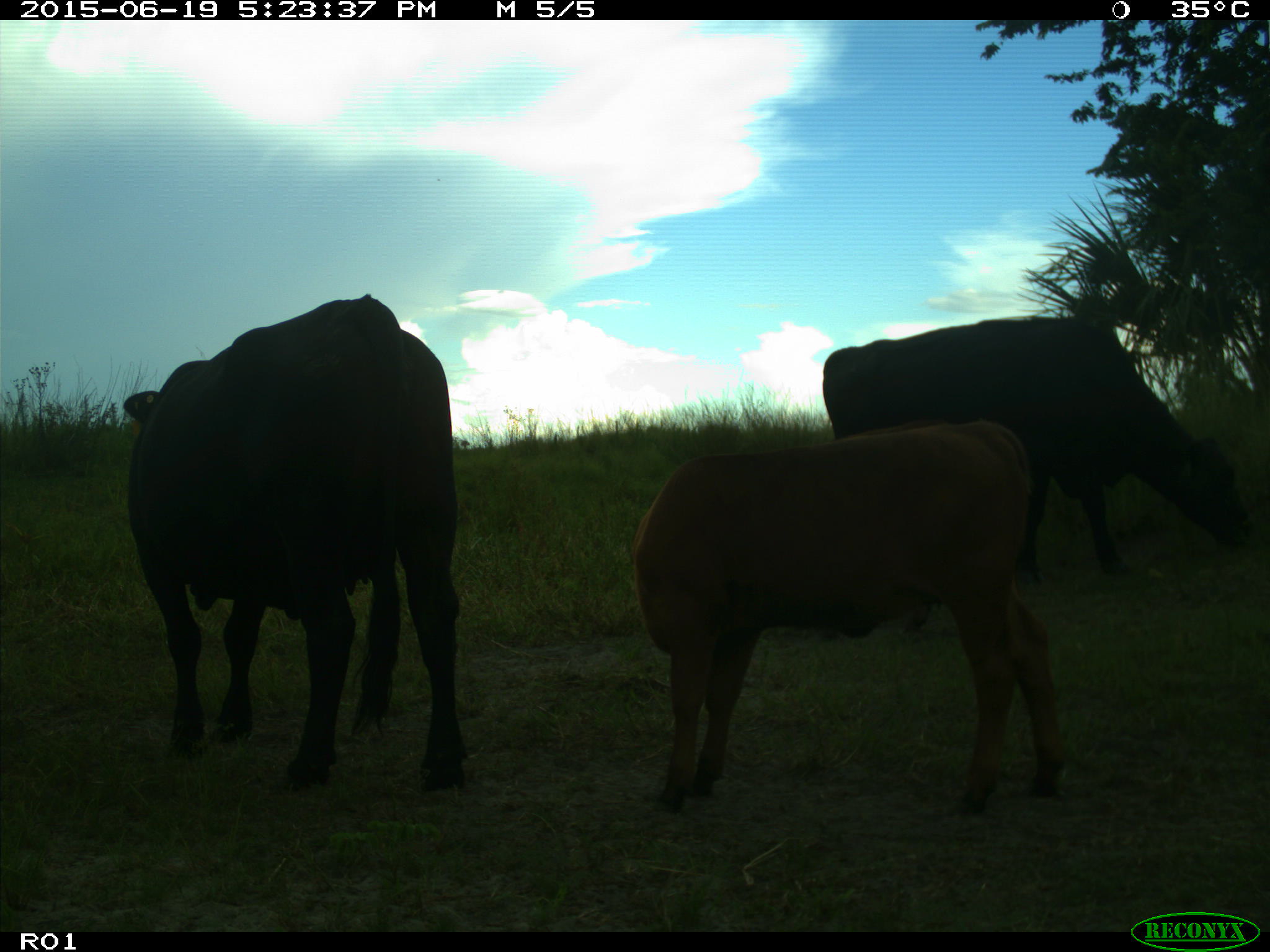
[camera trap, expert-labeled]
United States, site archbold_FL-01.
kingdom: Animalia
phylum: Chordata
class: Mammalia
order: Artiodactyla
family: Bovidae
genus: Bos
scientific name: Bos taurus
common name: domestic cow